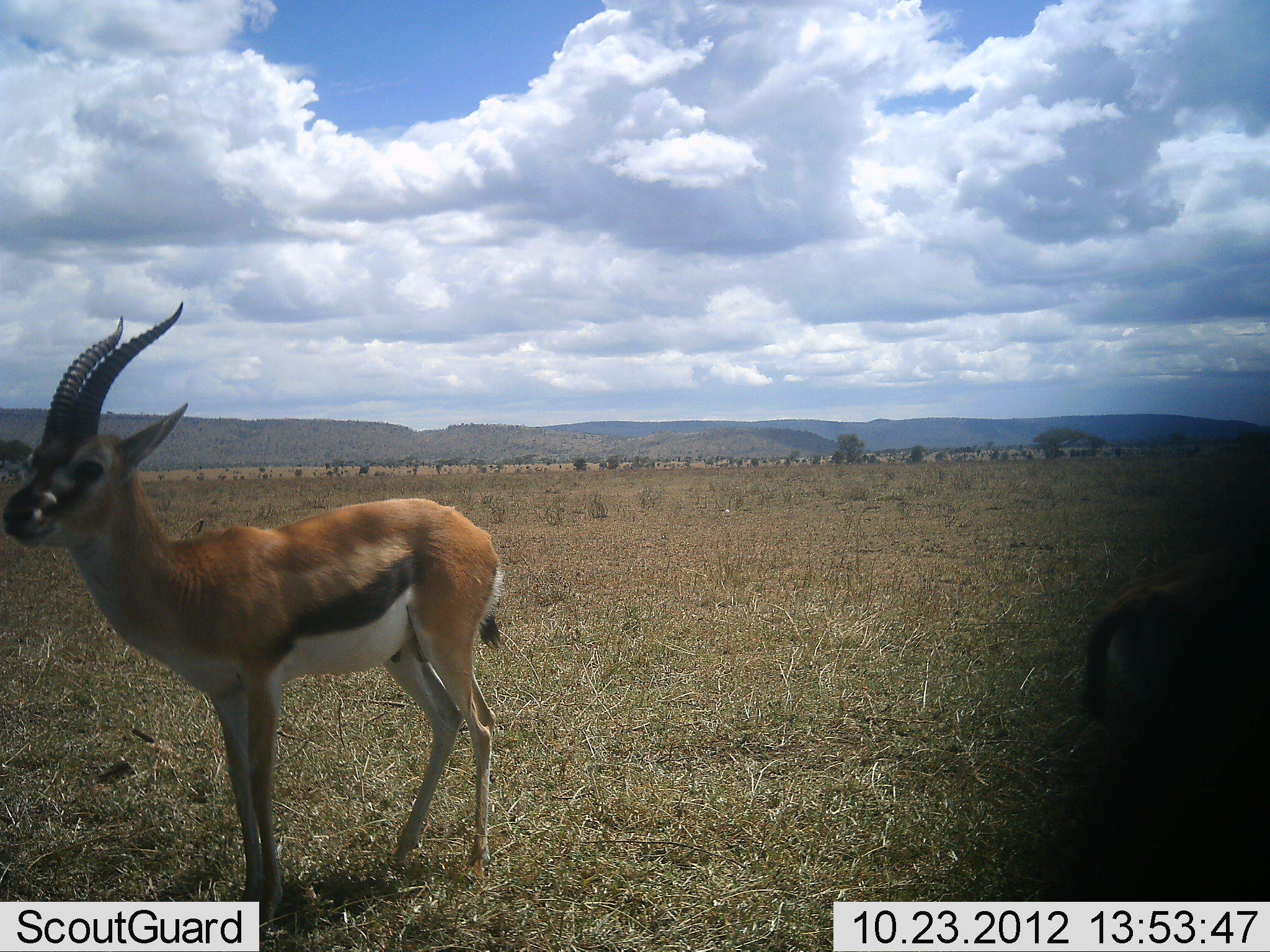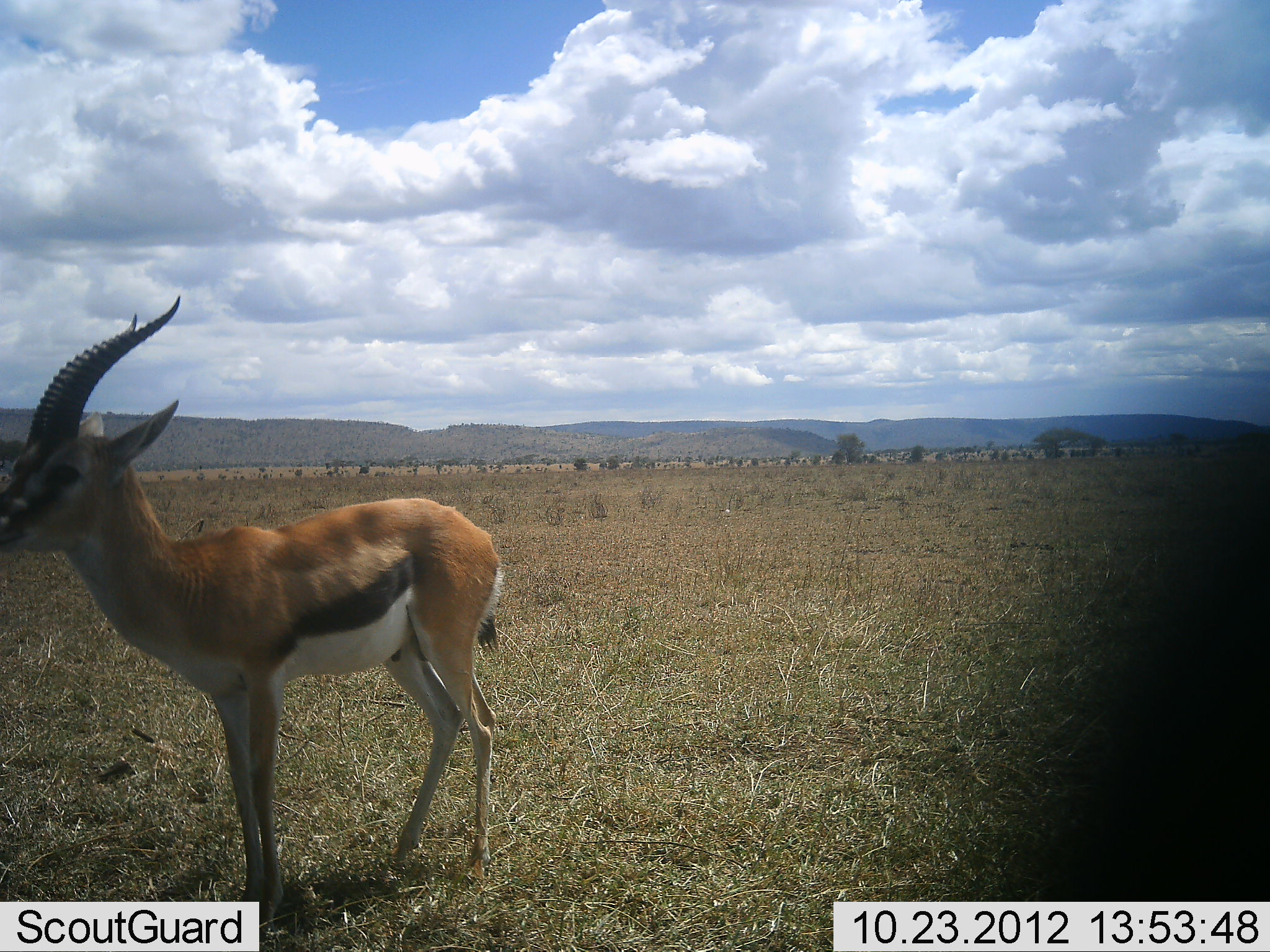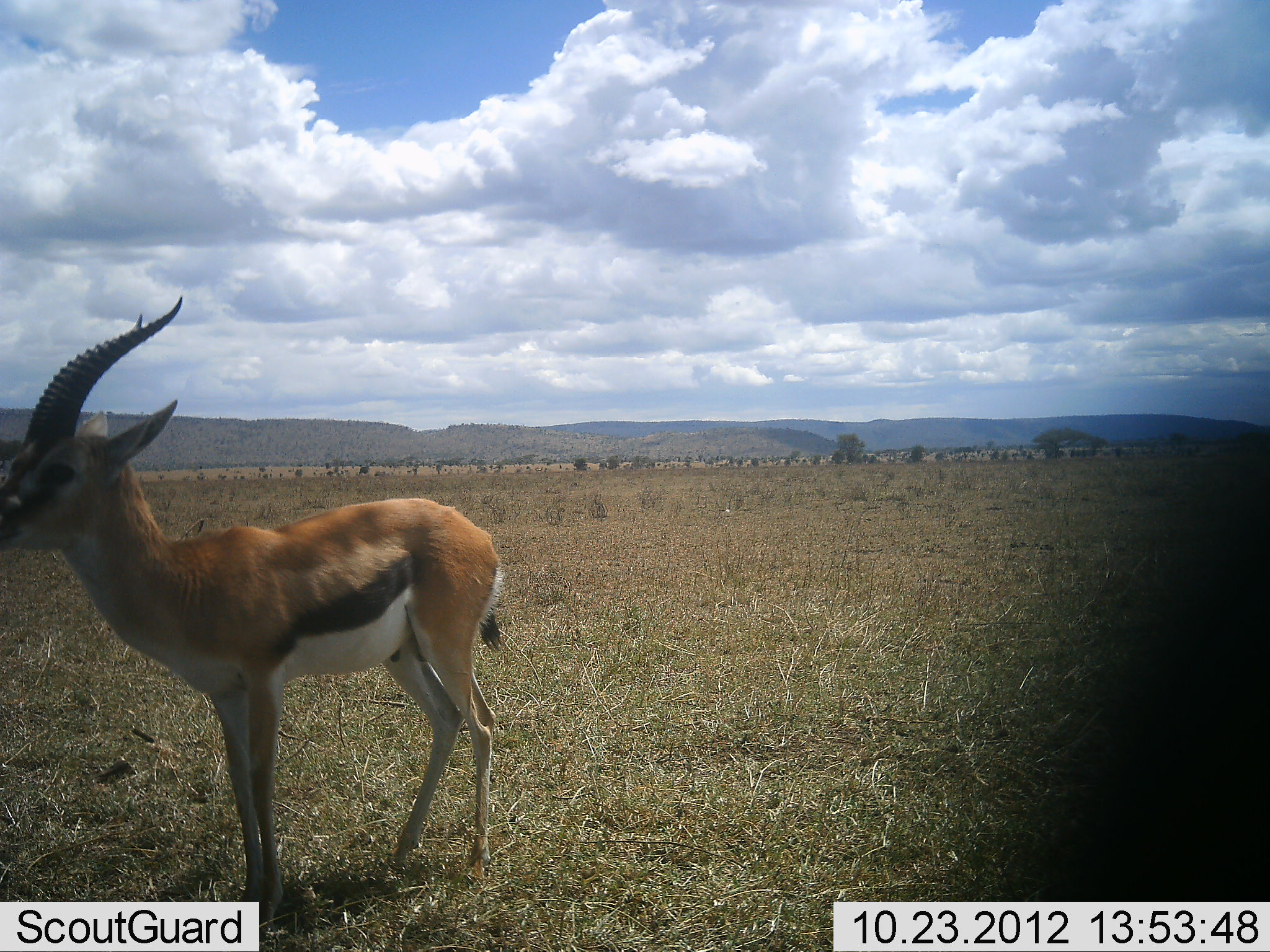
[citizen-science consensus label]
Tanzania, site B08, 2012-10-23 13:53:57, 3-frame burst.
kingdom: Animalia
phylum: Chordata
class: Mammalia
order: Artiodactyla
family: Bovidae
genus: Eudorcas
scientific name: Eudorcas thomsonii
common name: thomson's gazelle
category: gazellethomsons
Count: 2.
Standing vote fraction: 100%.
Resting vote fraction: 0%.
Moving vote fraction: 10%.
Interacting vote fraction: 0%.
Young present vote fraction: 0%.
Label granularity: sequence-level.